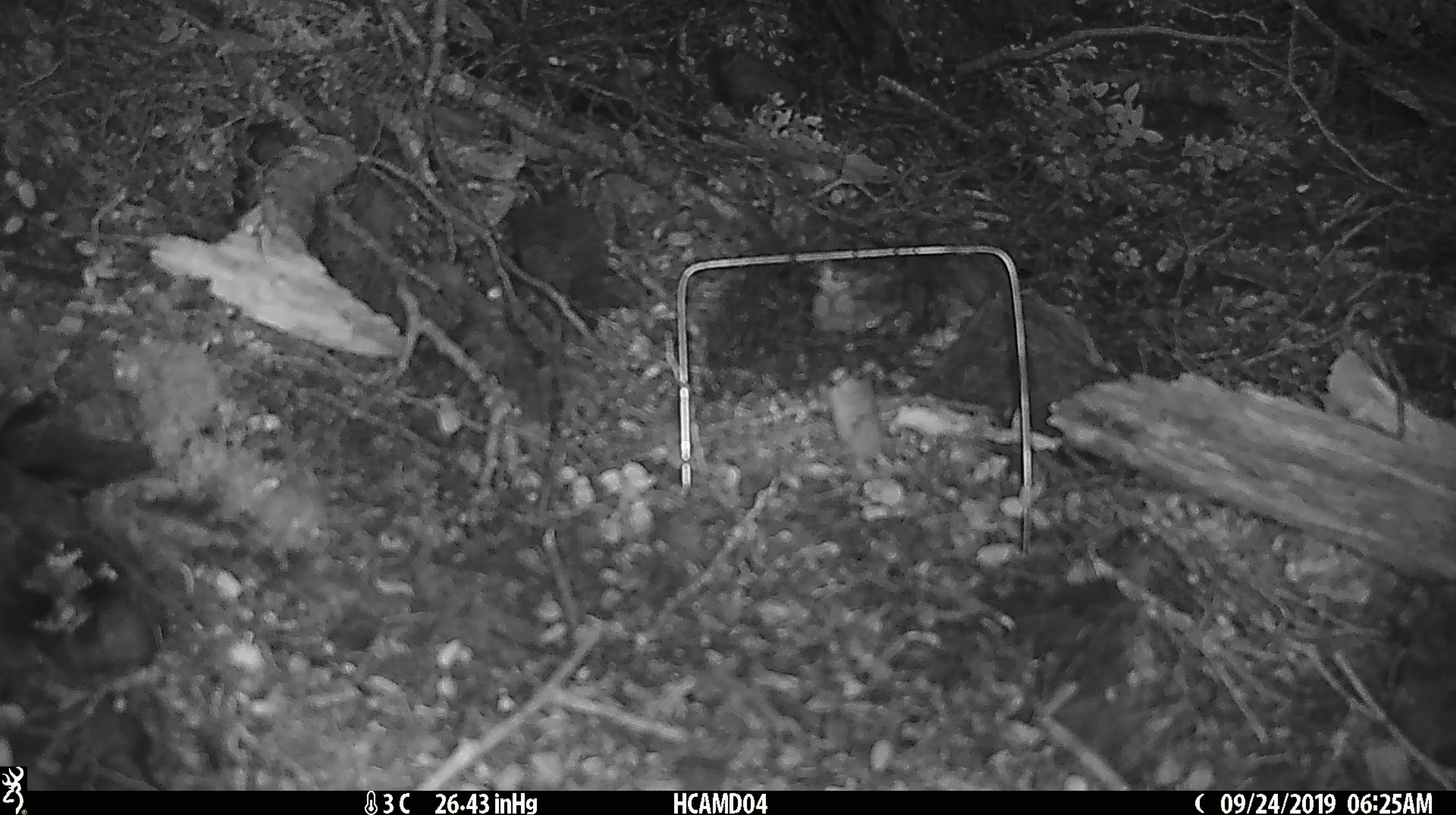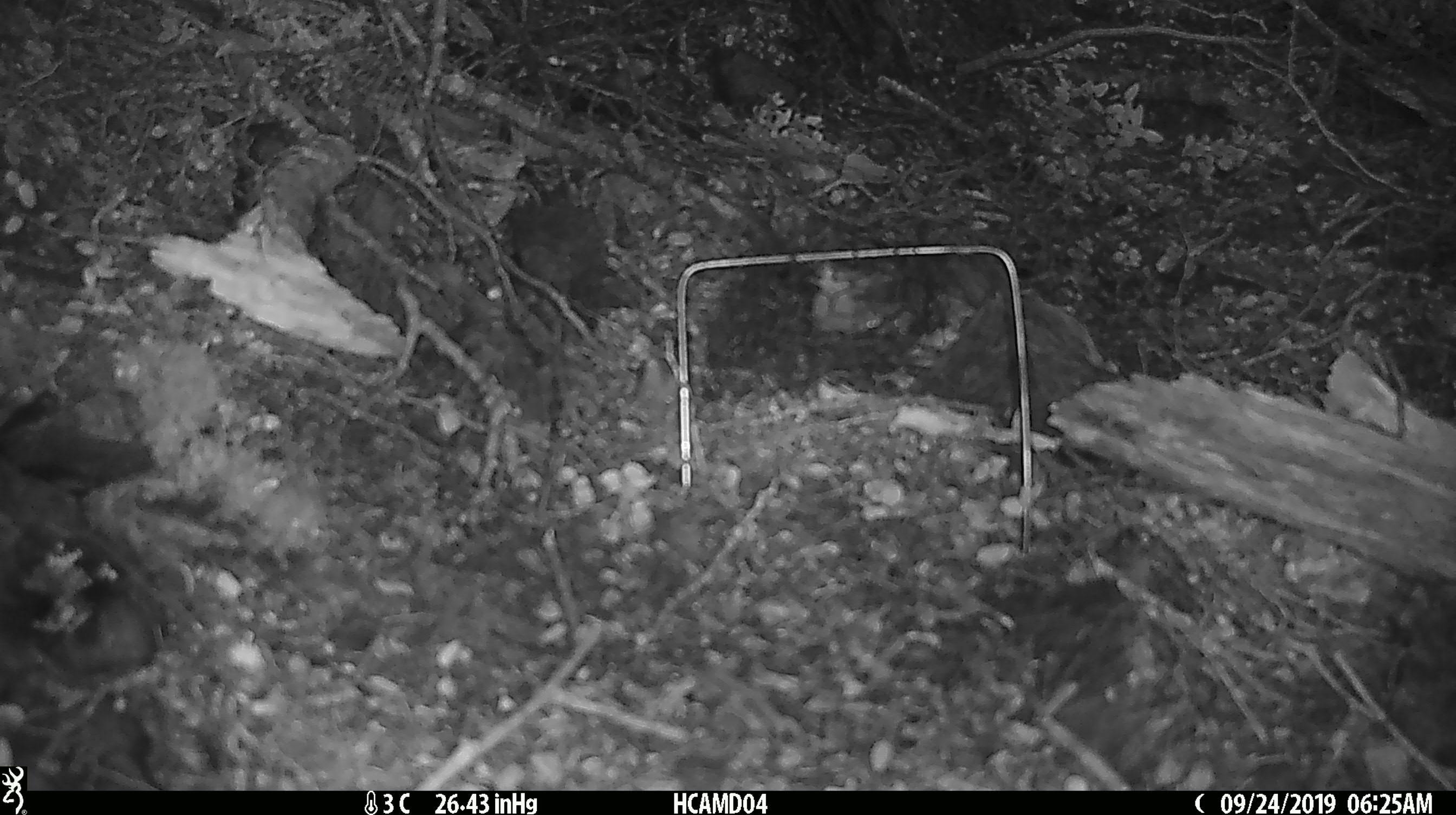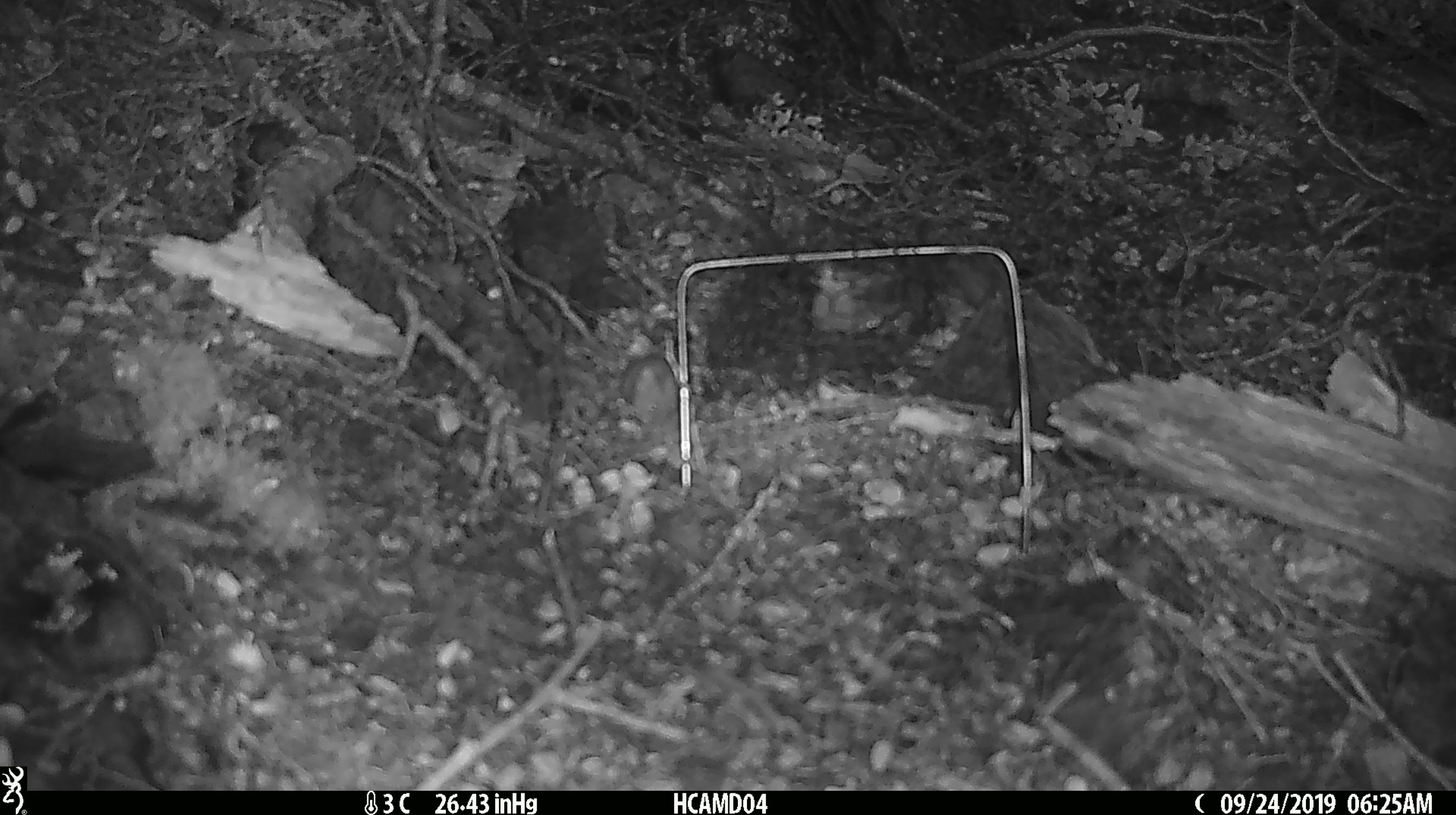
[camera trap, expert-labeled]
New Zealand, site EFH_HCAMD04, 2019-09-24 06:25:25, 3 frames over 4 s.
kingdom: Animalia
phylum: Chordata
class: Mammalia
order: Rodentia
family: Muridae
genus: Mus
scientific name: Mus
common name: mouse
Mouse (Mus).